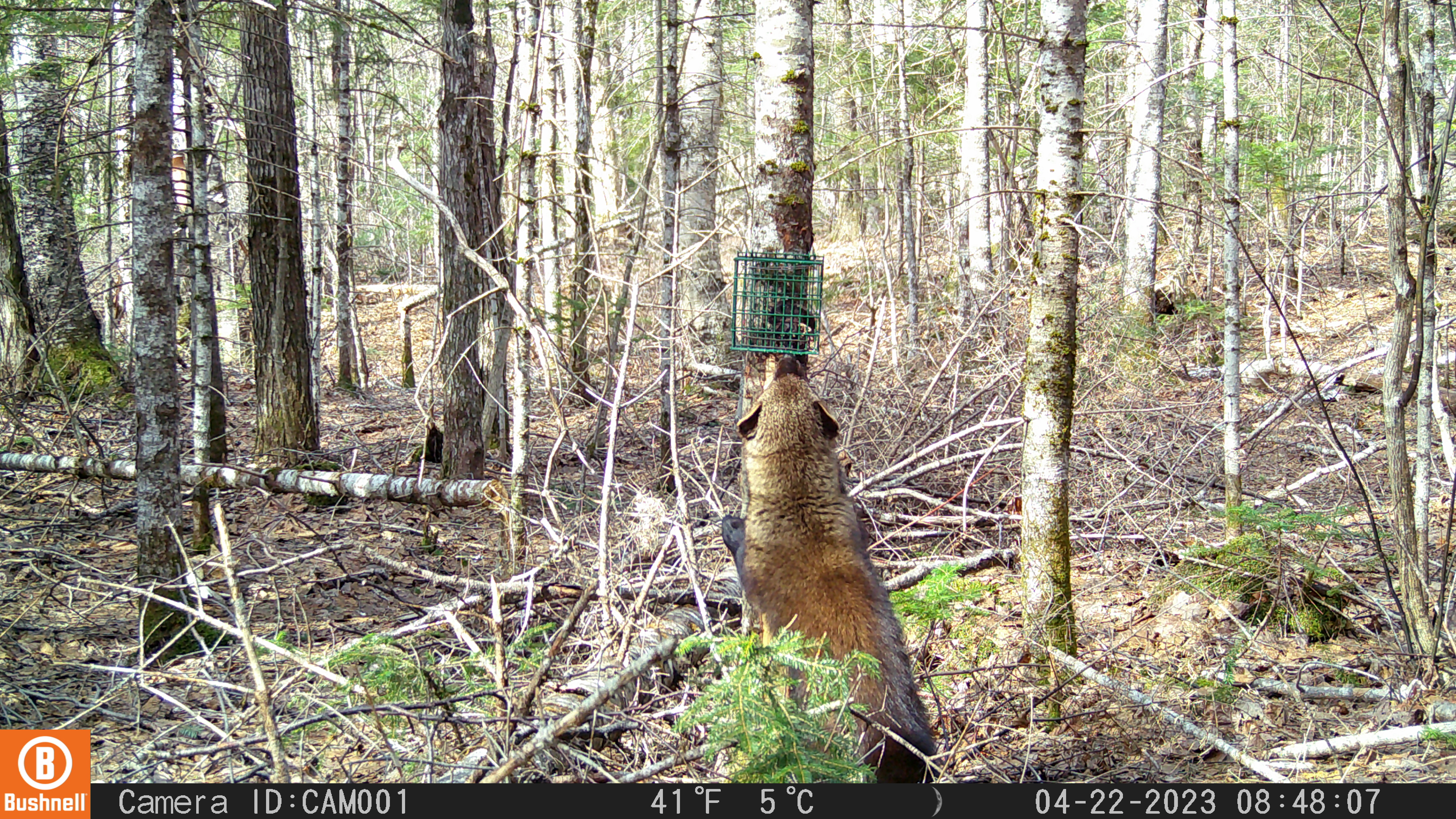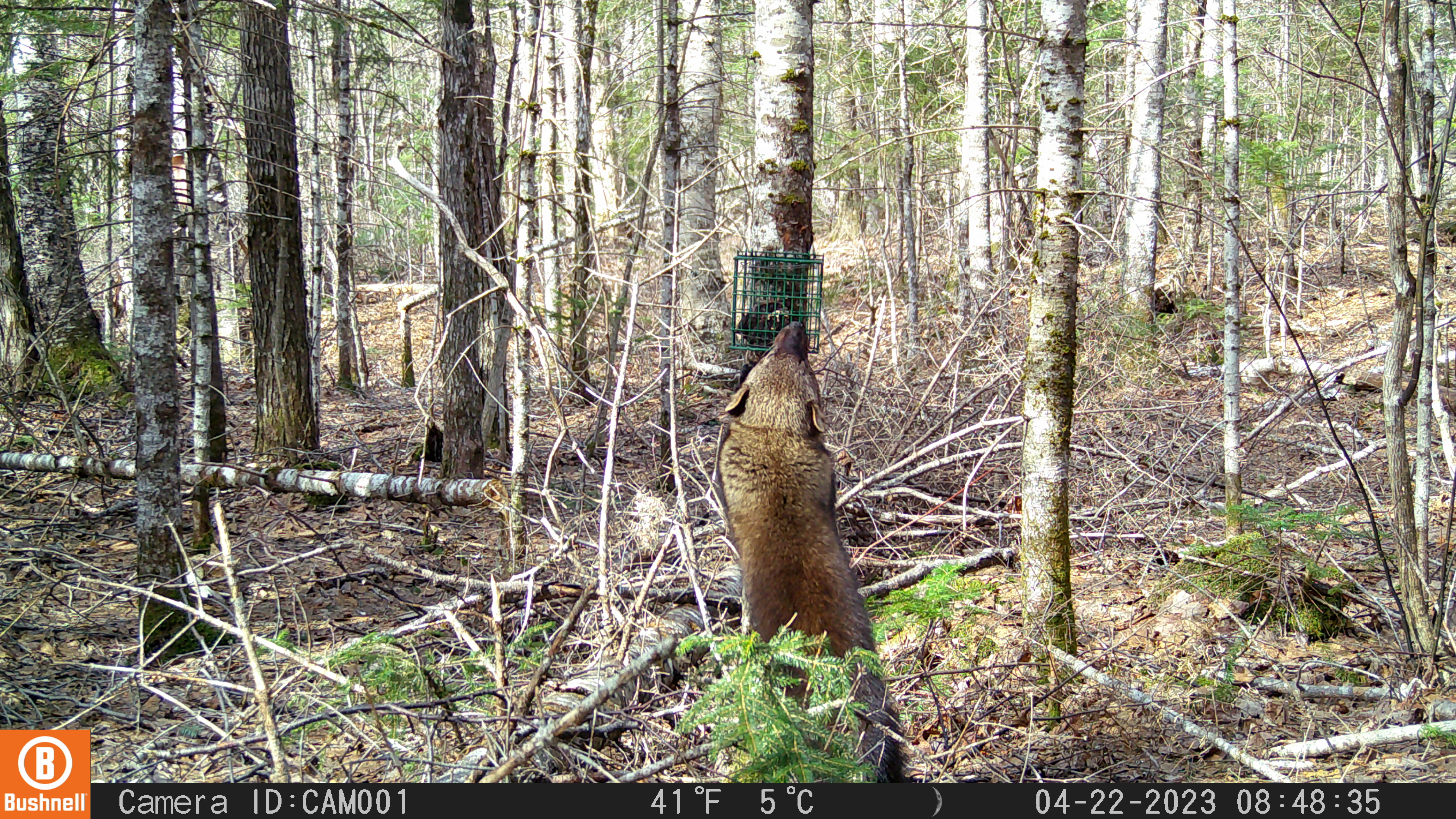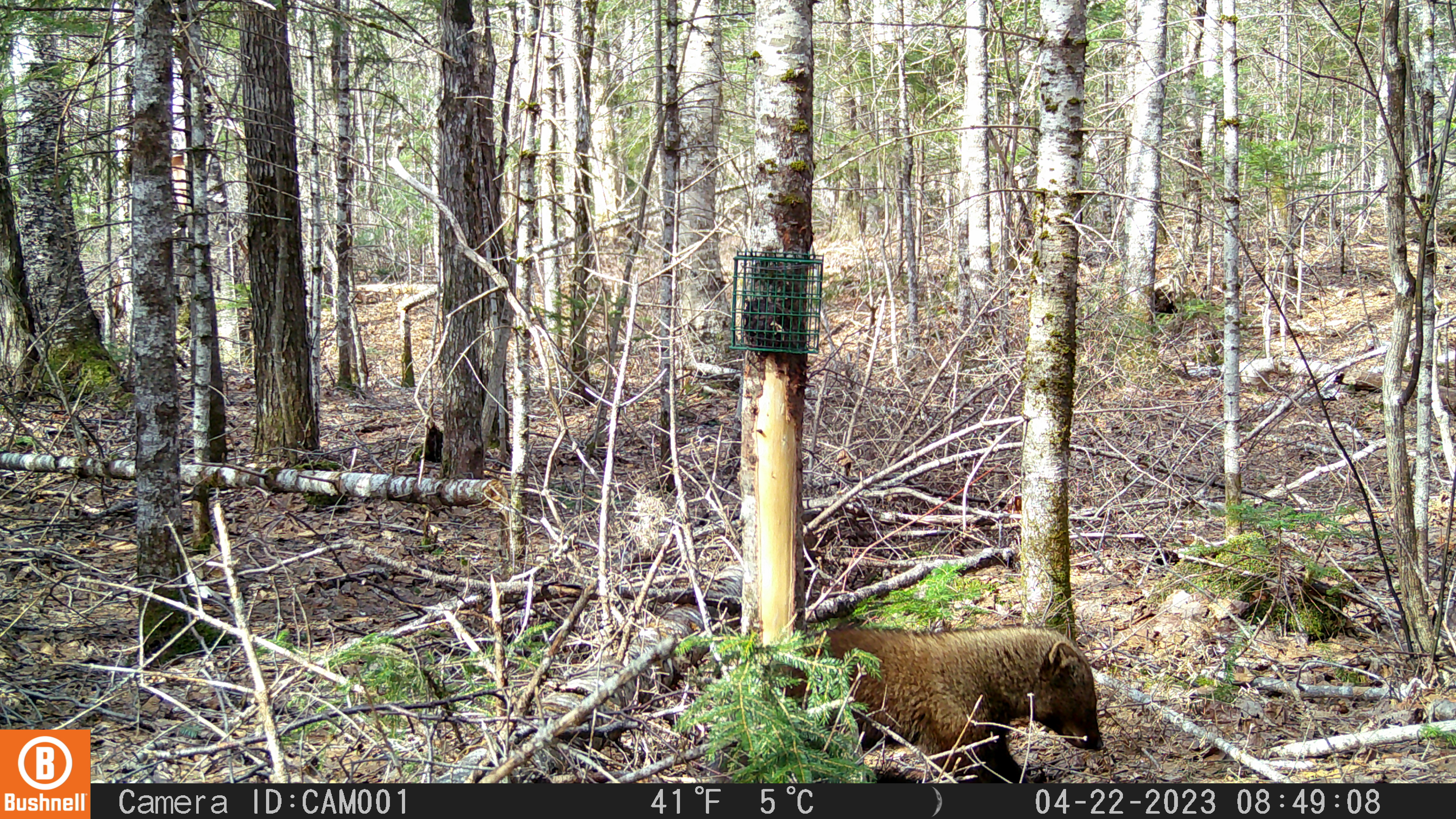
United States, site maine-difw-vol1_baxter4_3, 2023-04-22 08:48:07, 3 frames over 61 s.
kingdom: Animalia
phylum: Chordata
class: Mammalia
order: Carnivora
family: Mustelidae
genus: Pekania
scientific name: Pekania pennanti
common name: fisher